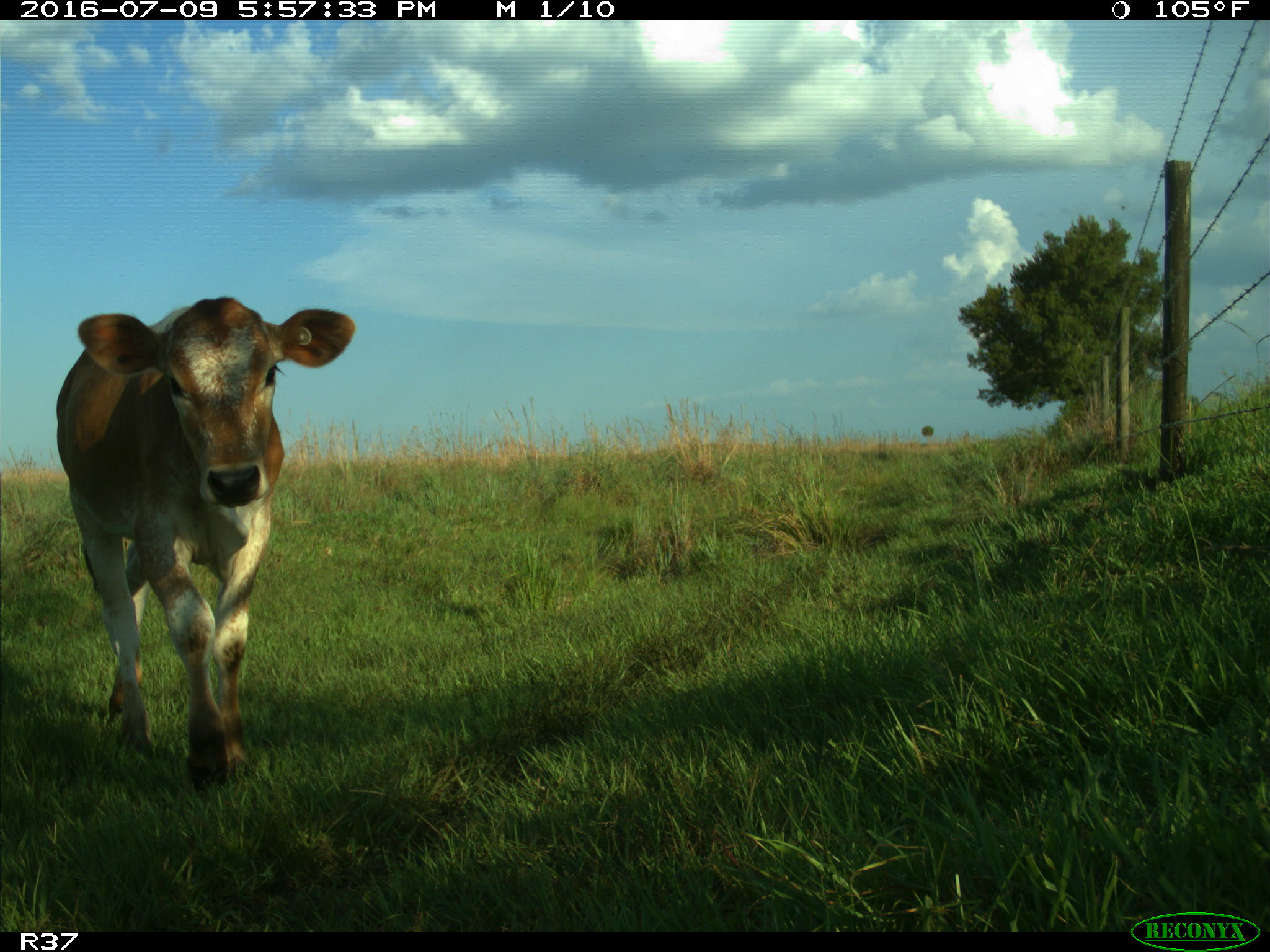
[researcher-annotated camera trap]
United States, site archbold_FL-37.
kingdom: Animalia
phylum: Chordata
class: Mammalia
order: Artiodactyla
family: Bovidae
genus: Bos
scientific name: Bos taurus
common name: domestic cow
Bos taurus (domestic cow).